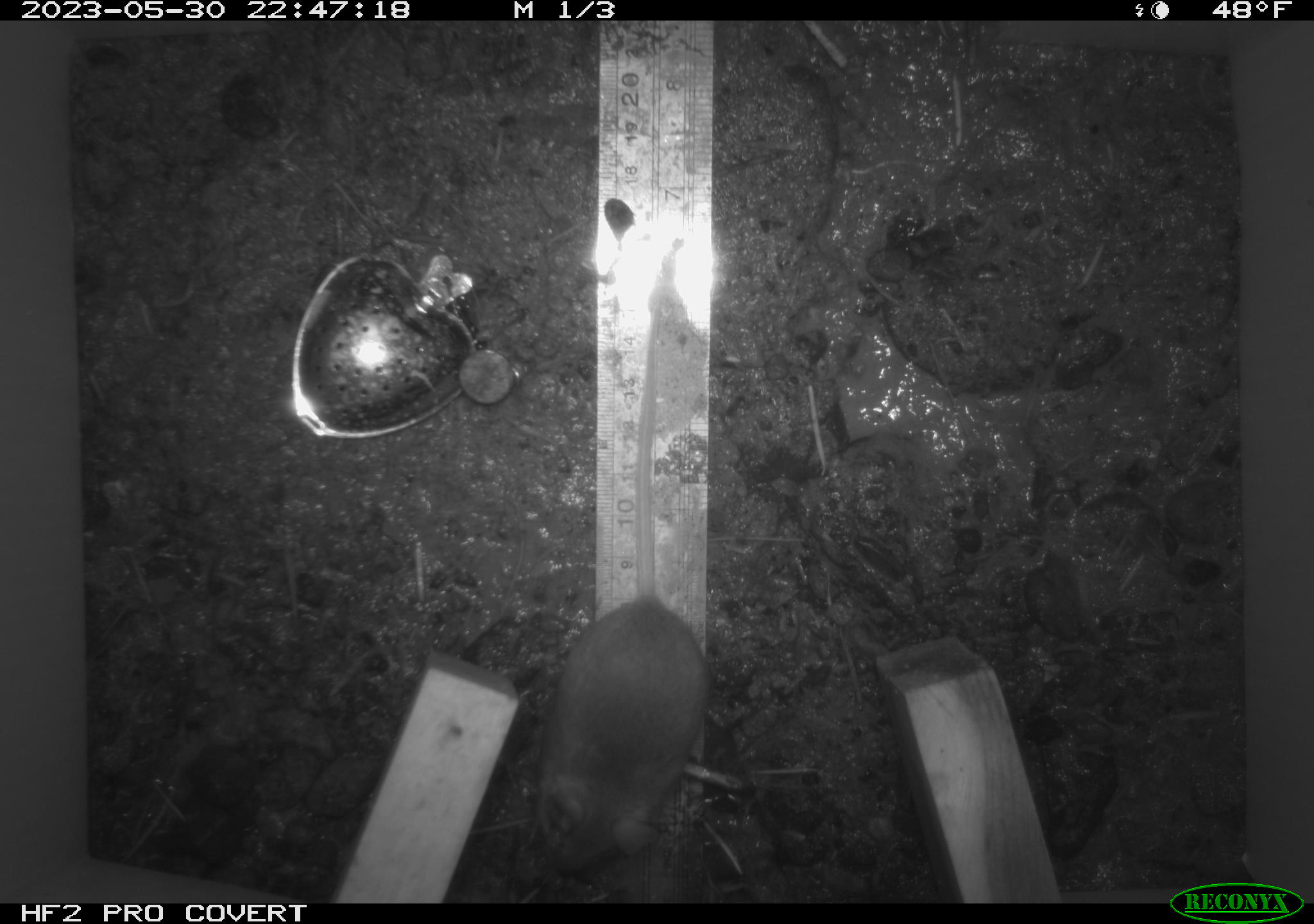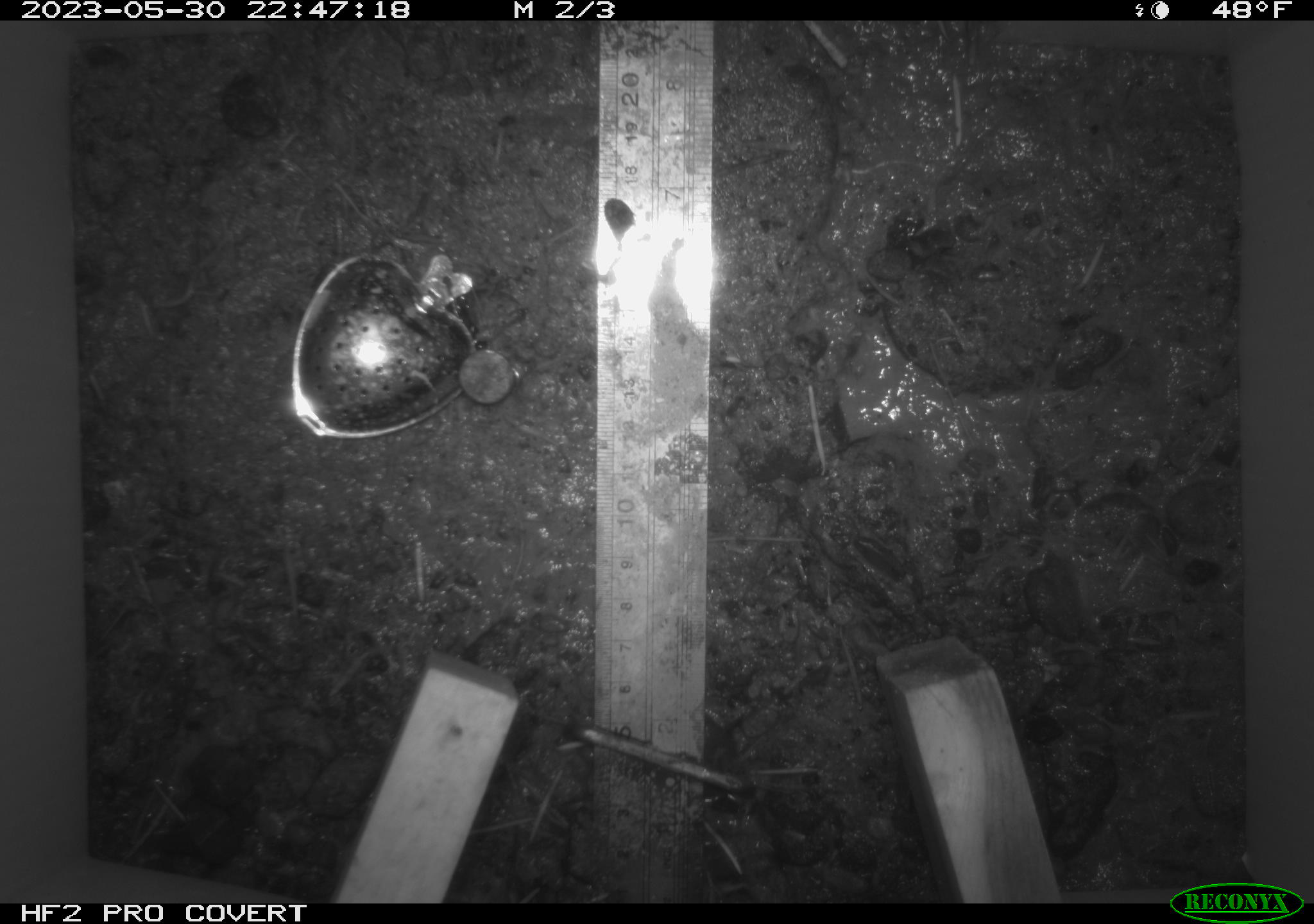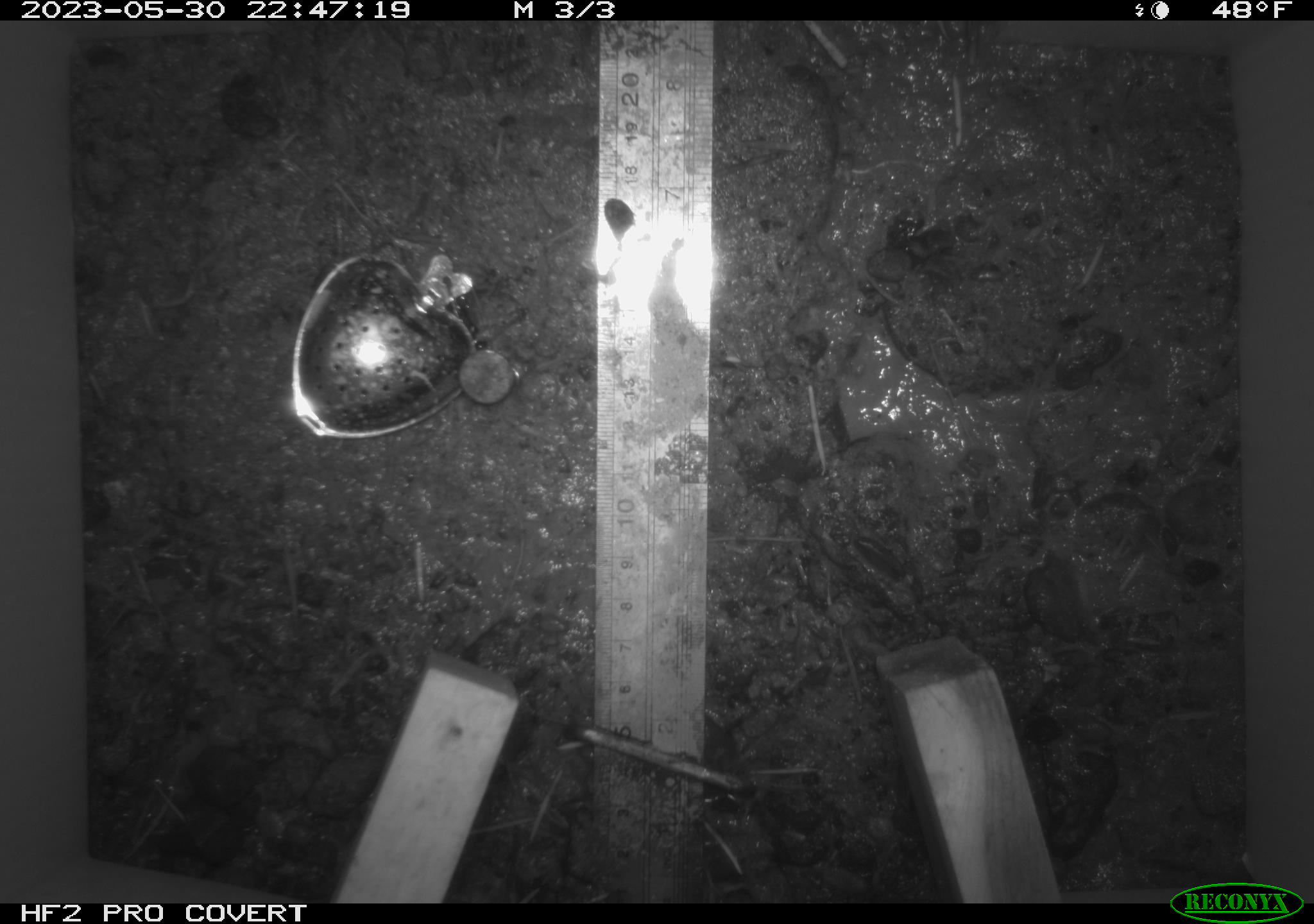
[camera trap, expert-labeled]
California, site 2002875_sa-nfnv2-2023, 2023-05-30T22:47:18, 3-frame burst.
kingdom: Animalia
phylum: Chordata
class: Mammalia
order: Rodentia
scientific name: Rodentia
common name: mouse species